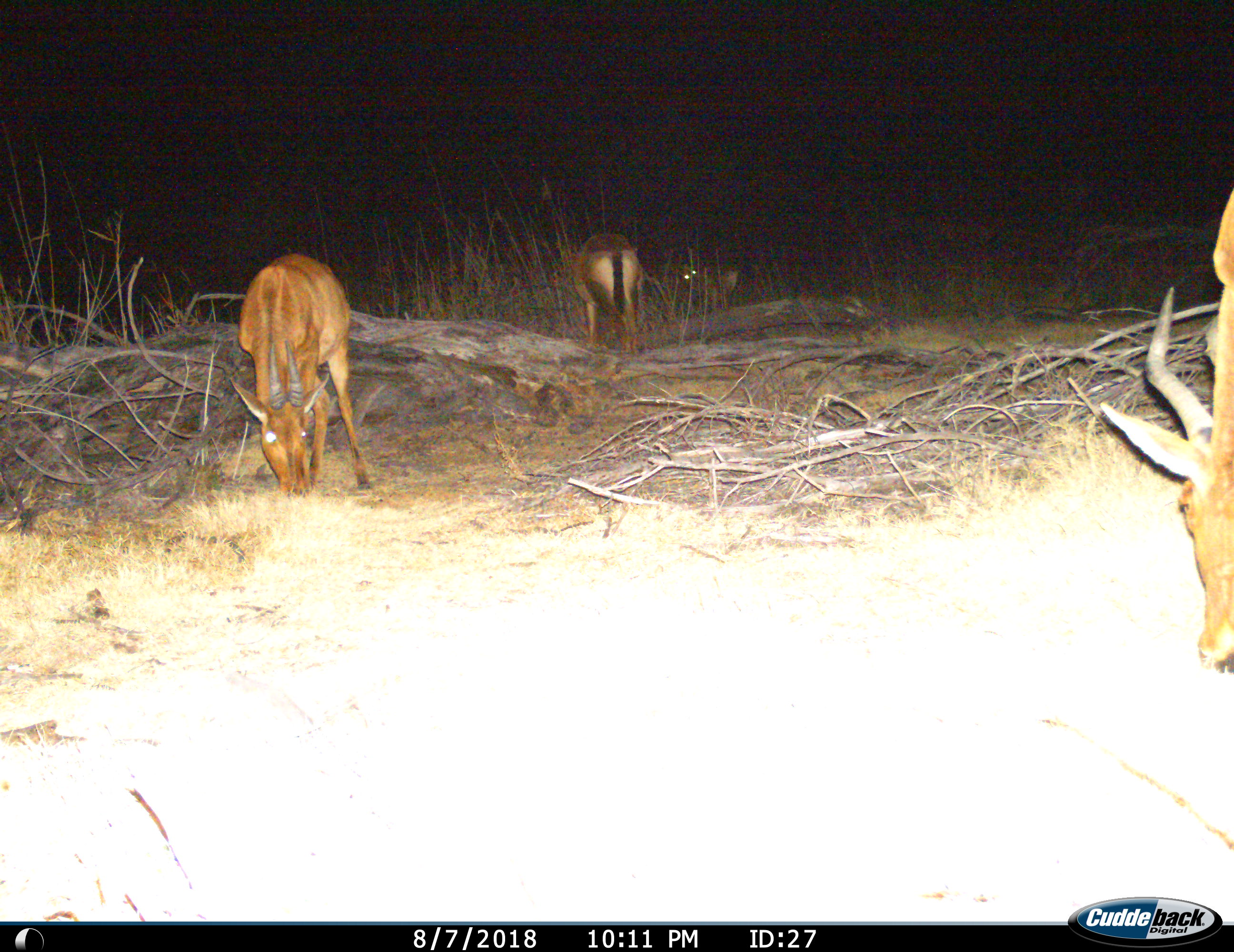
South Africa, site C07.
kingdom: Animalia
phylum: Chordata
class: Mammalia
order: Artiodactyla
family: Bovidae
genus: Alcelaphus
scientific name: Alcelaphus buselaphus caama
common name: red hartebeest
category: hartebeestred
Hartebeestred (red hartebeest) (Alcelaphus buselaphus caama), count 4. Behavior (volunteer vote fractions): standing 12%, resting 0%, moving 12%, interacting 0%. Young present (vote fraction): 25%. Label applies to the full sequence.